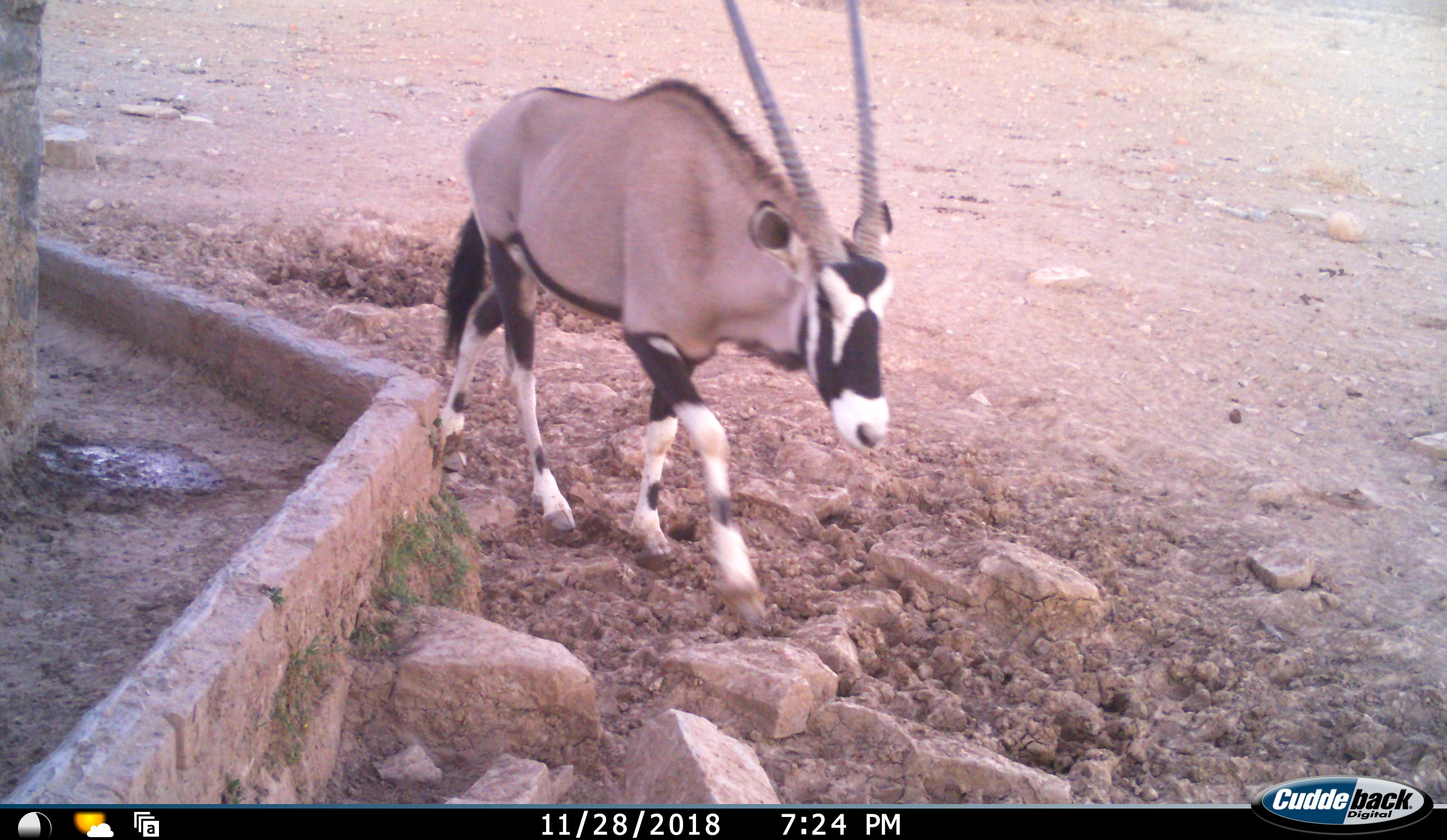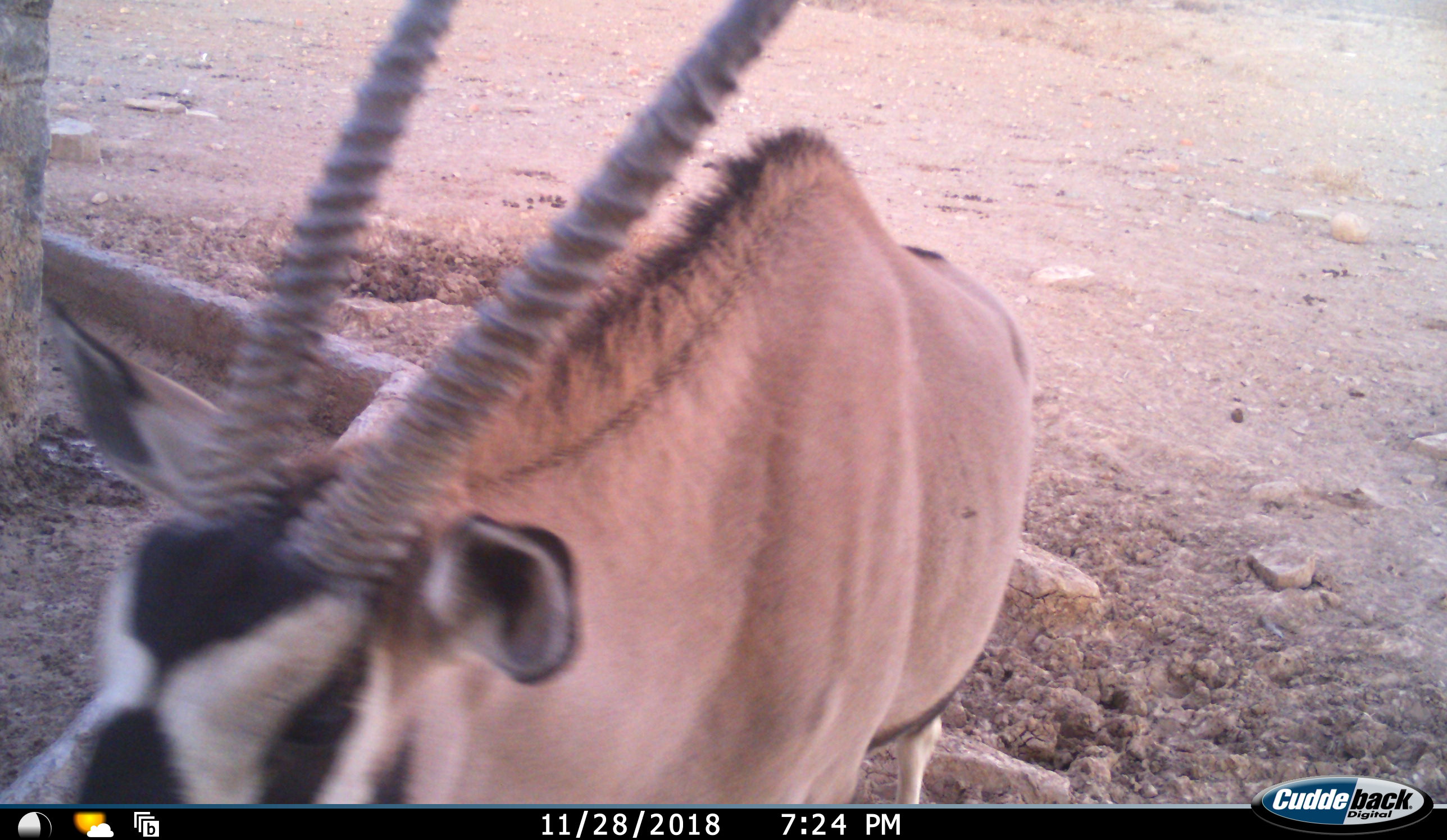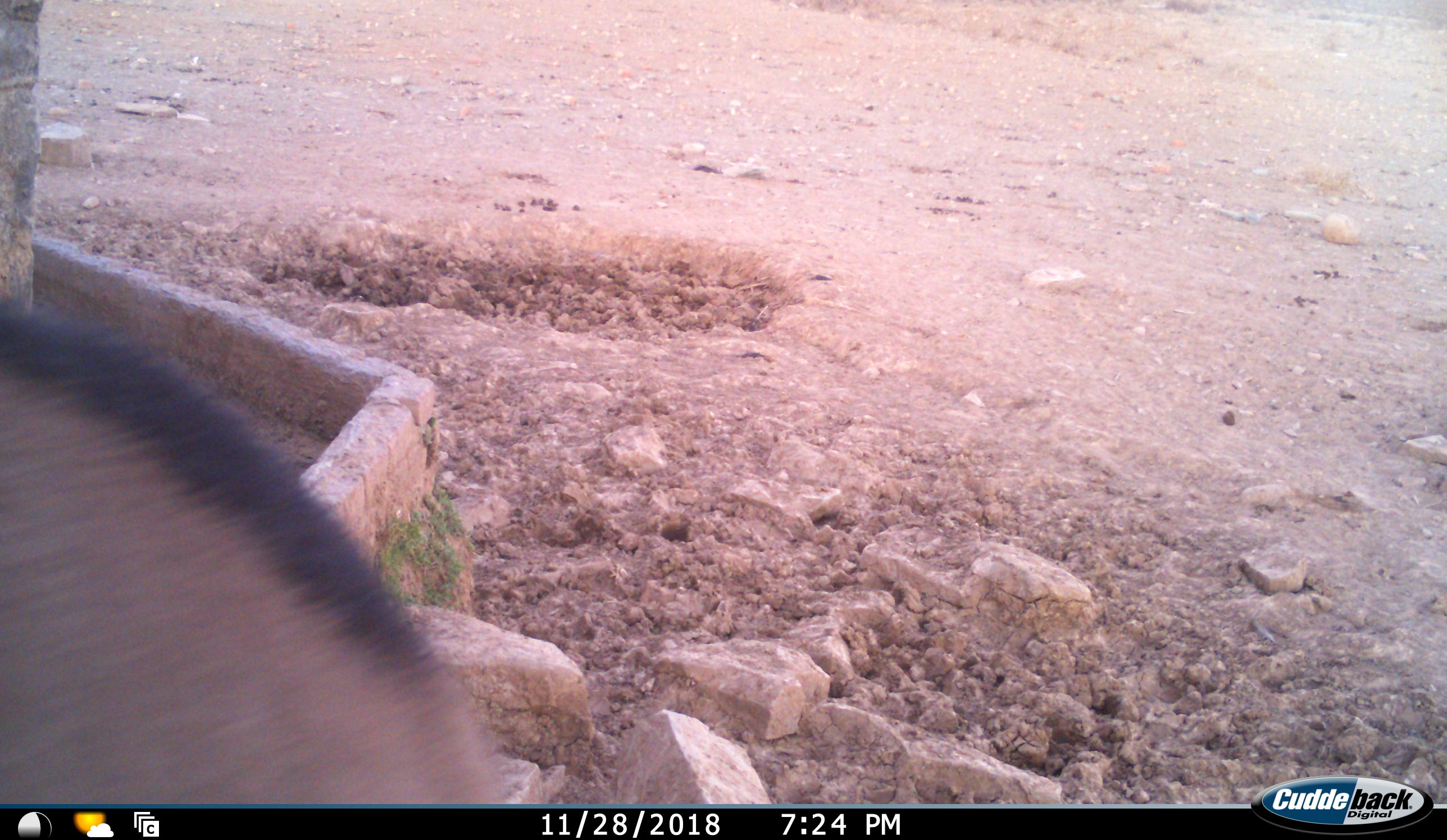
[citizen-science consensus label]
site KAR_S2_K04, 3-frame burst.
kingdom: Animalia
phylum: Chordata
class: Mammalia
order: Artiodactyla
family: Bovidae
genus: Oryx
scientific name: Oryx gazella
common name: gemsbok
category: oryx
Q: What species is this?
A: Oryx (gemsbok) (Oryx gazella).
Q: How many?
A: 1.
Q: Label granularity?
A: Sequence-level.